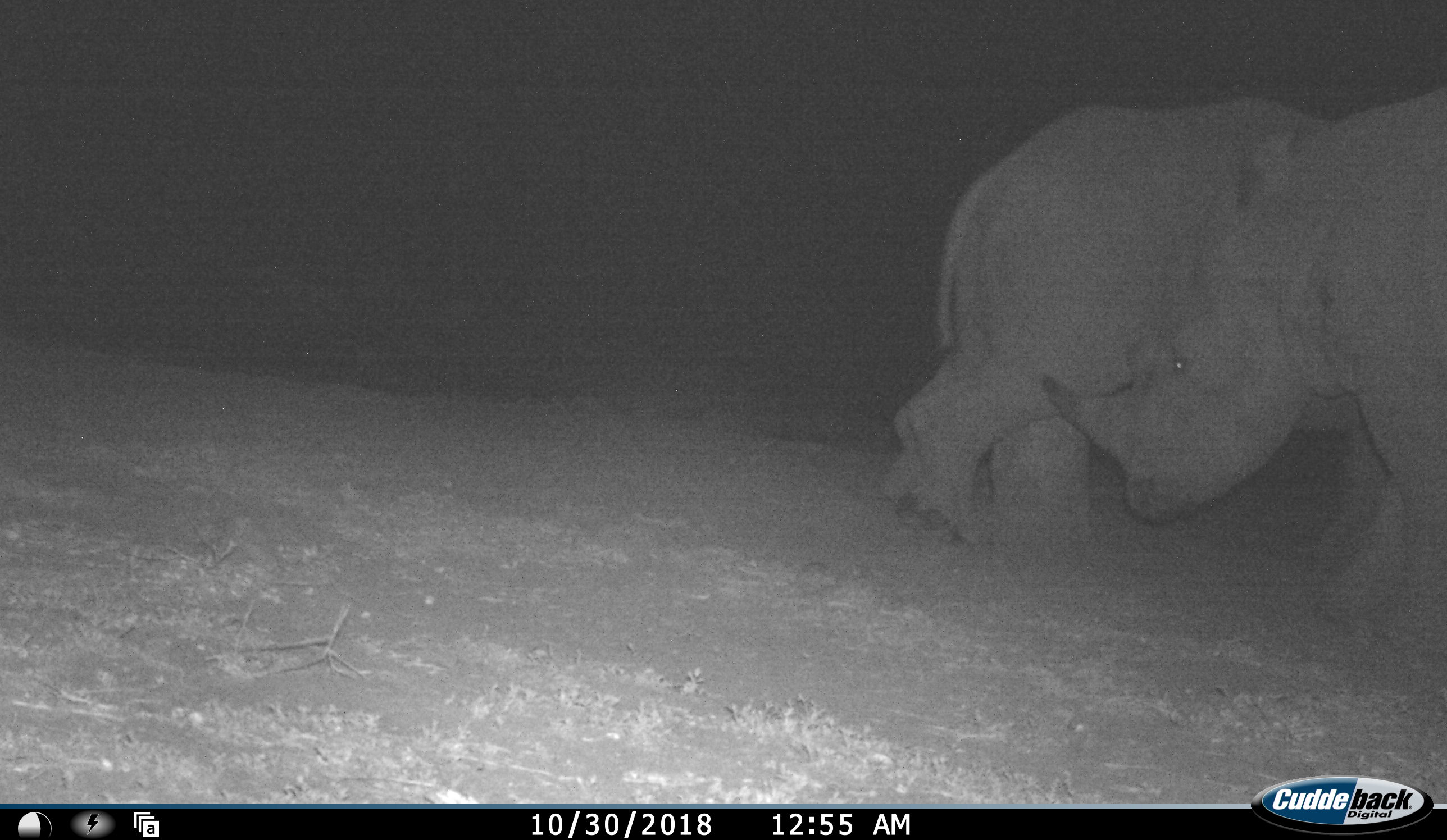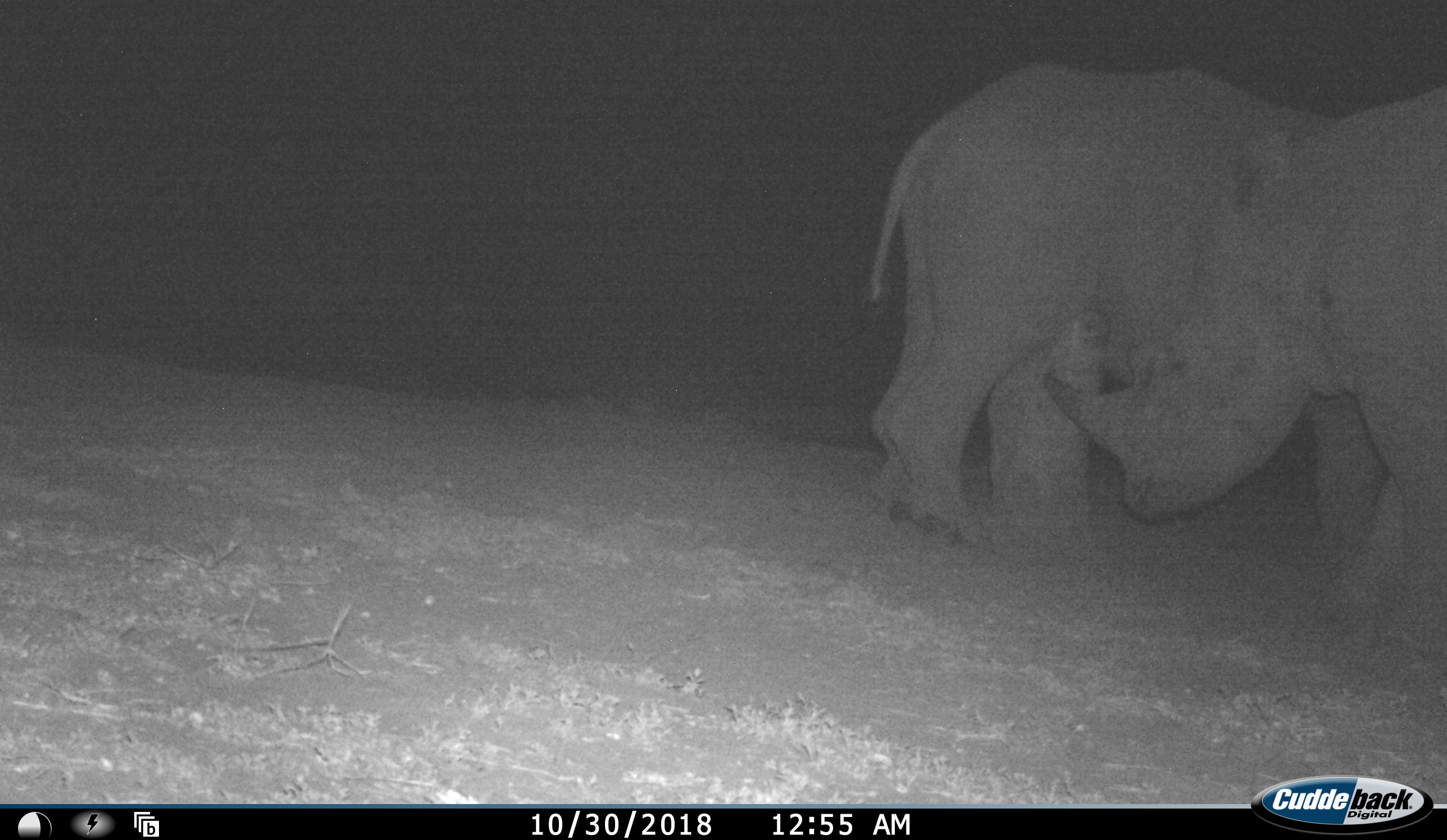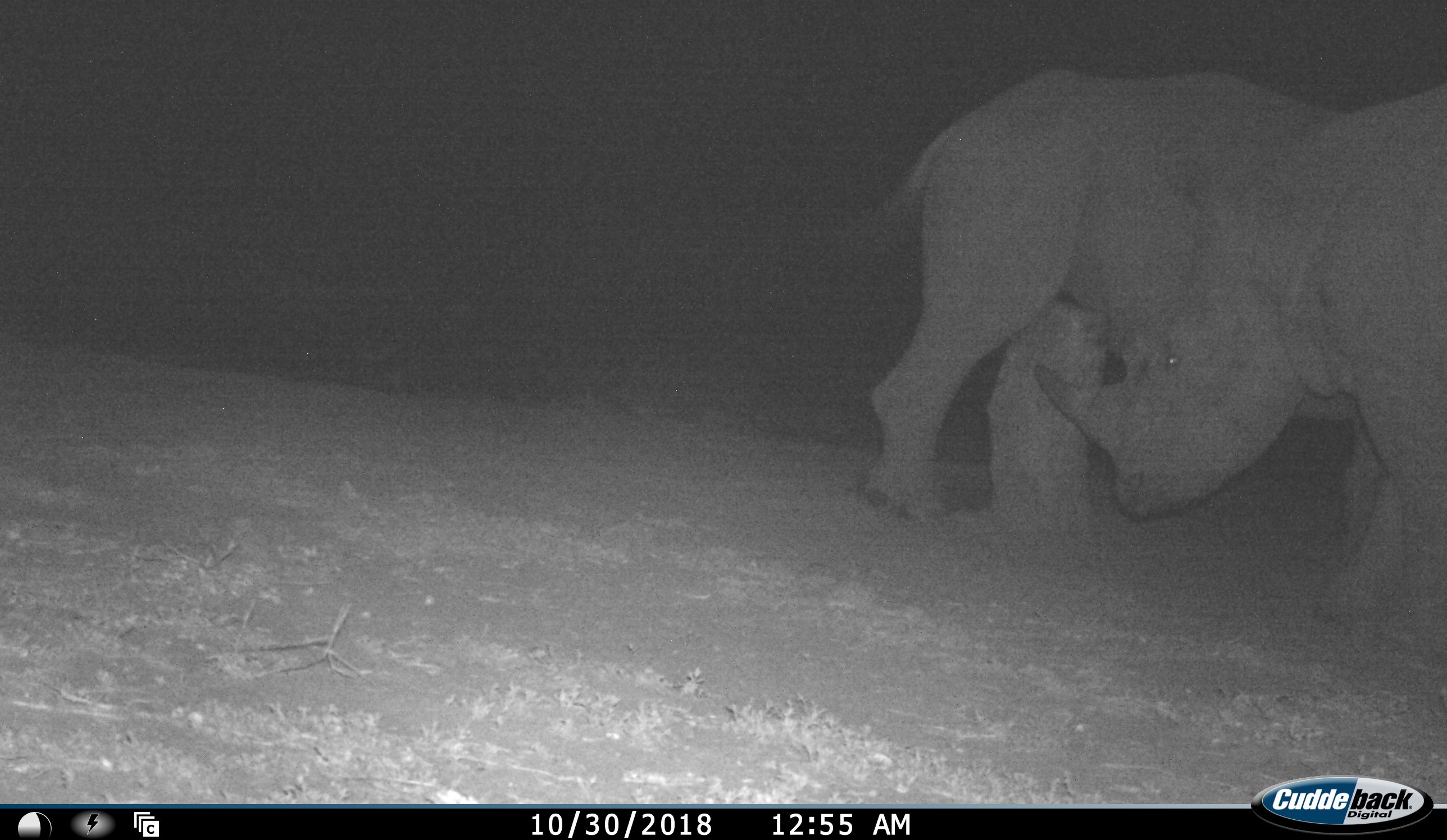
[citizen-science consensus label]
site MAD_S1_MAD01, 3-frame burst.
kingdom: Animalia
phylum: Chordata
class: Mammalia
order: Perissodactyla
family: Rhinocerotidae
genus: Ceratotherium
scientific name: Ceratotherium simum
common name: white rhinoceros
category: rhinoceroswhite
Rhinoceroswhite (white rhinoceros) (Ceratotherium simum), count 2. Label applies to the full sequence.